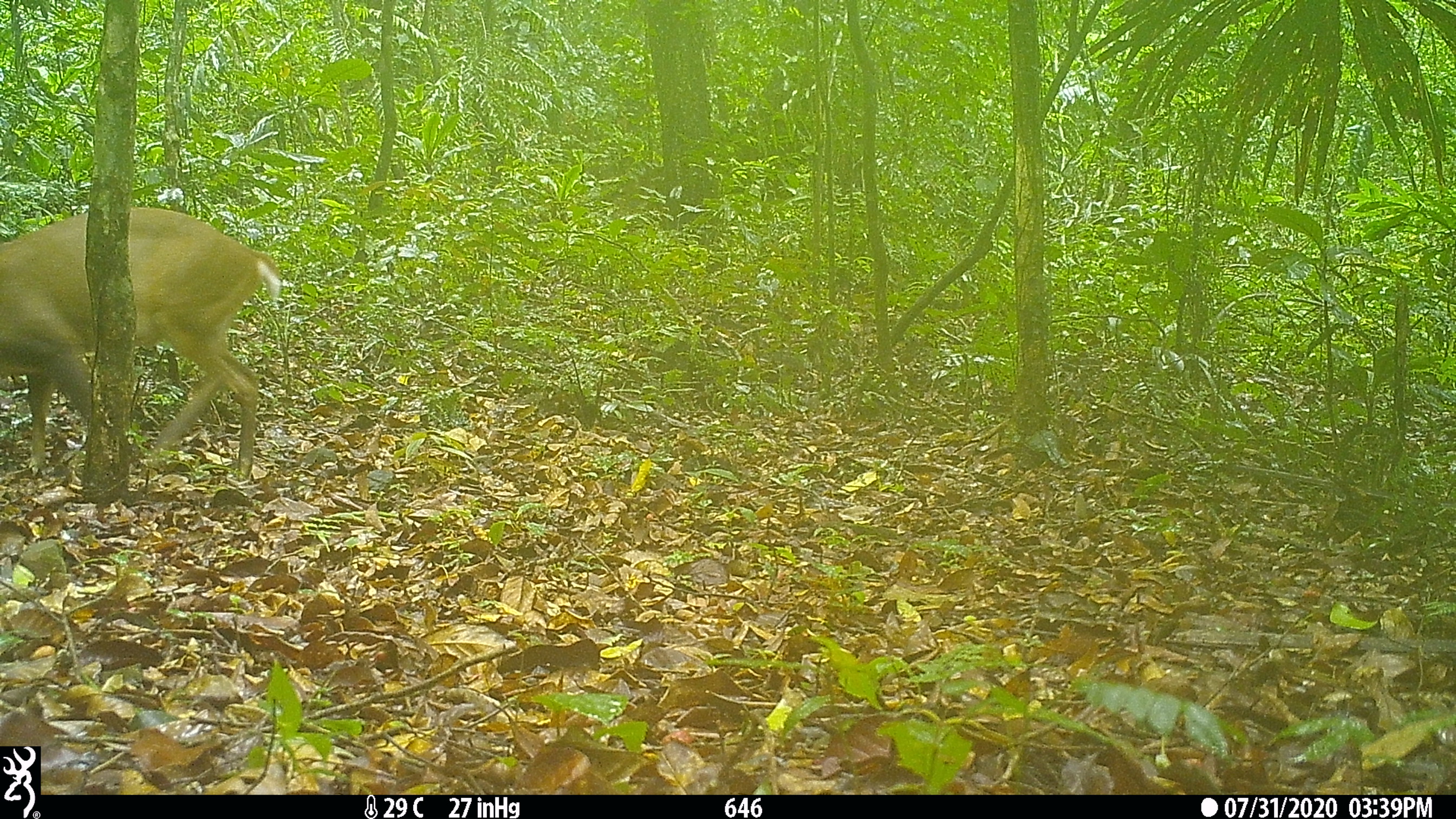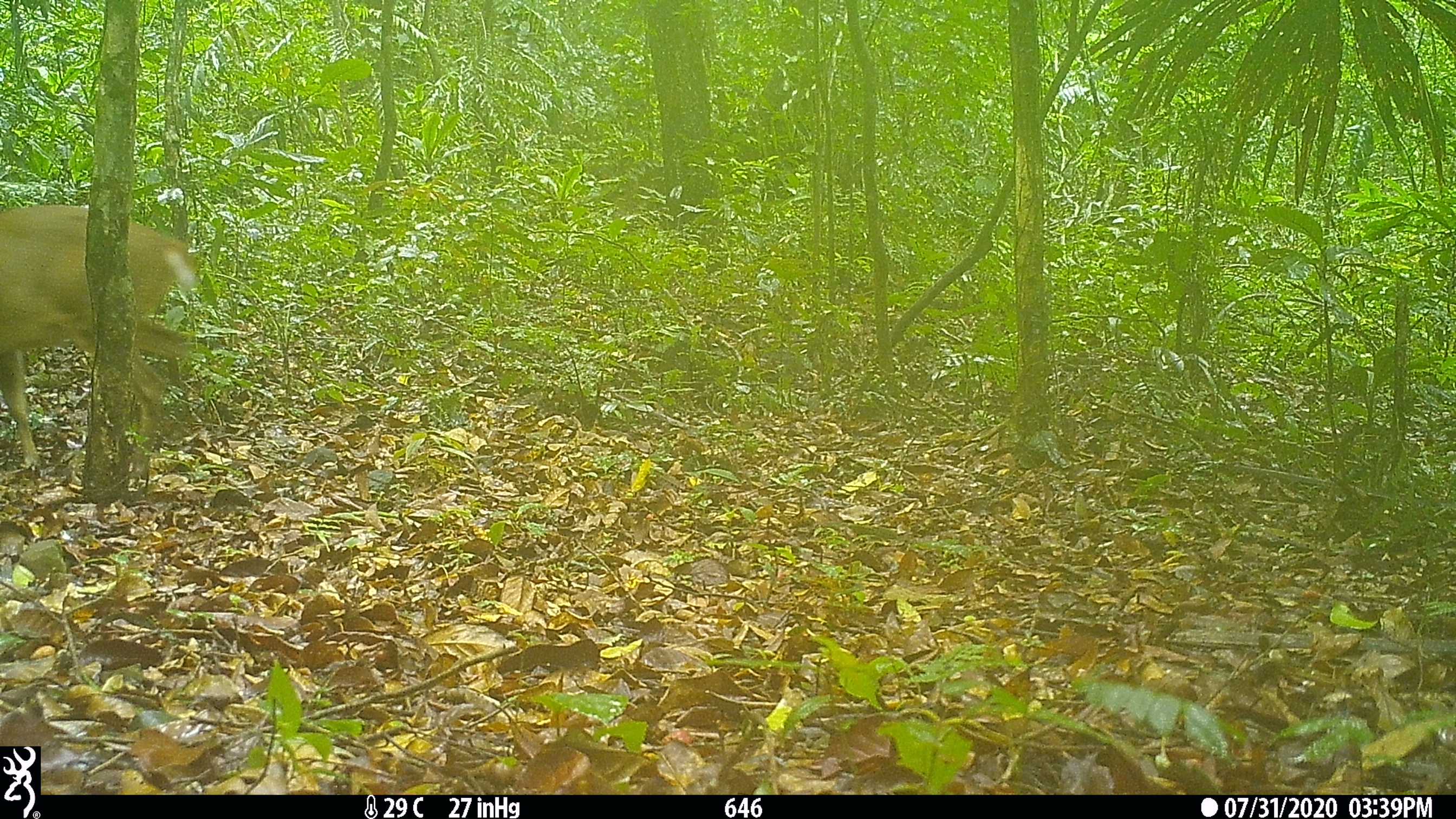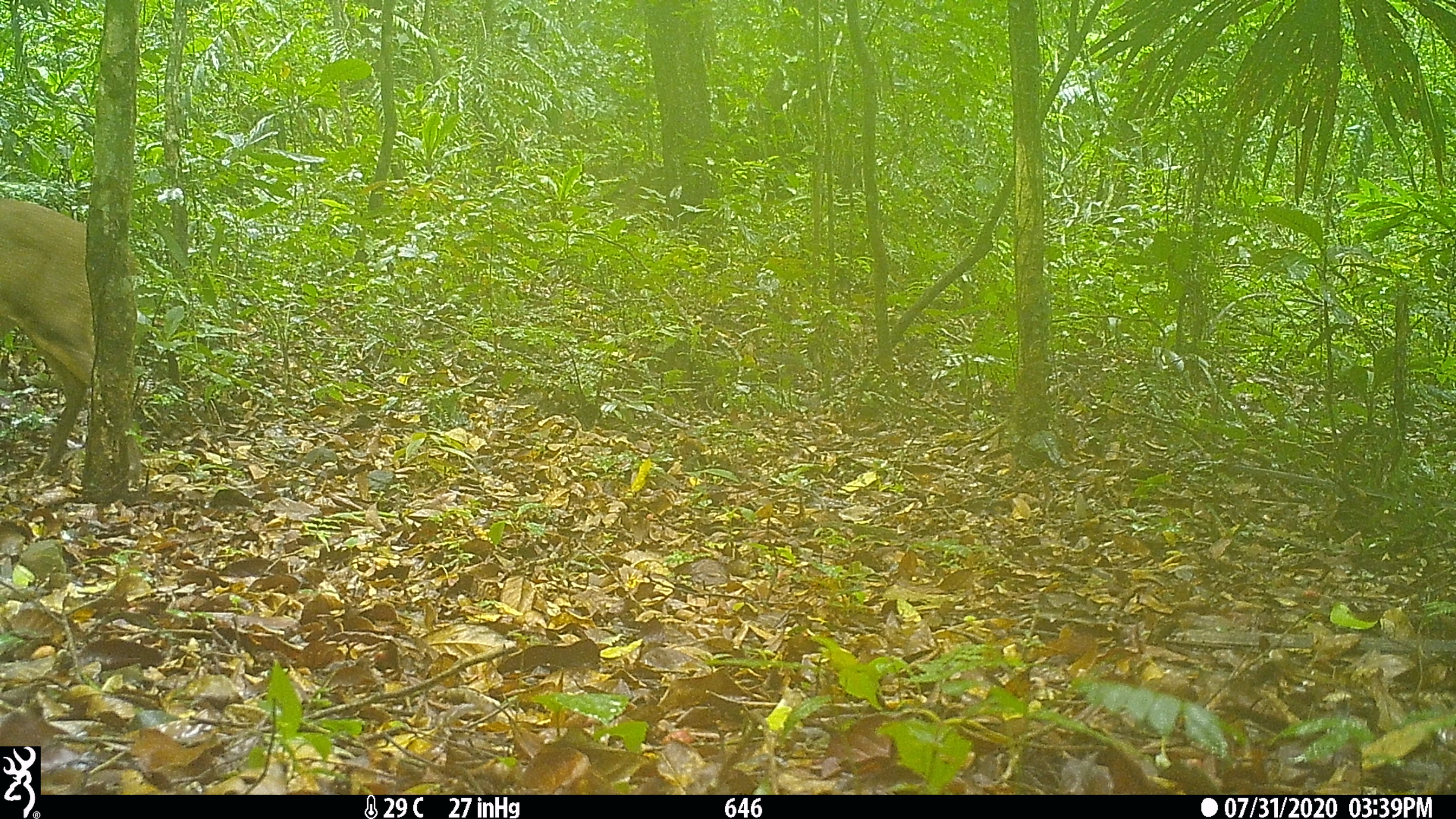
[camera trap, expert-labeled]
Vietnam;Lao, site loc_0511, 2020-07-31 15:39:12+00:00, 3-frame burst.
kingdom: Animalia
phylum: Chordata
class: Mammalia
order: Artiodactyla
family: Cervidae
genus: Muntiacus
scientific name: Muntiacus vuquangensis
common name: large-antlered muntjac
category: large antlered muntjac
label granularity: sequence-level